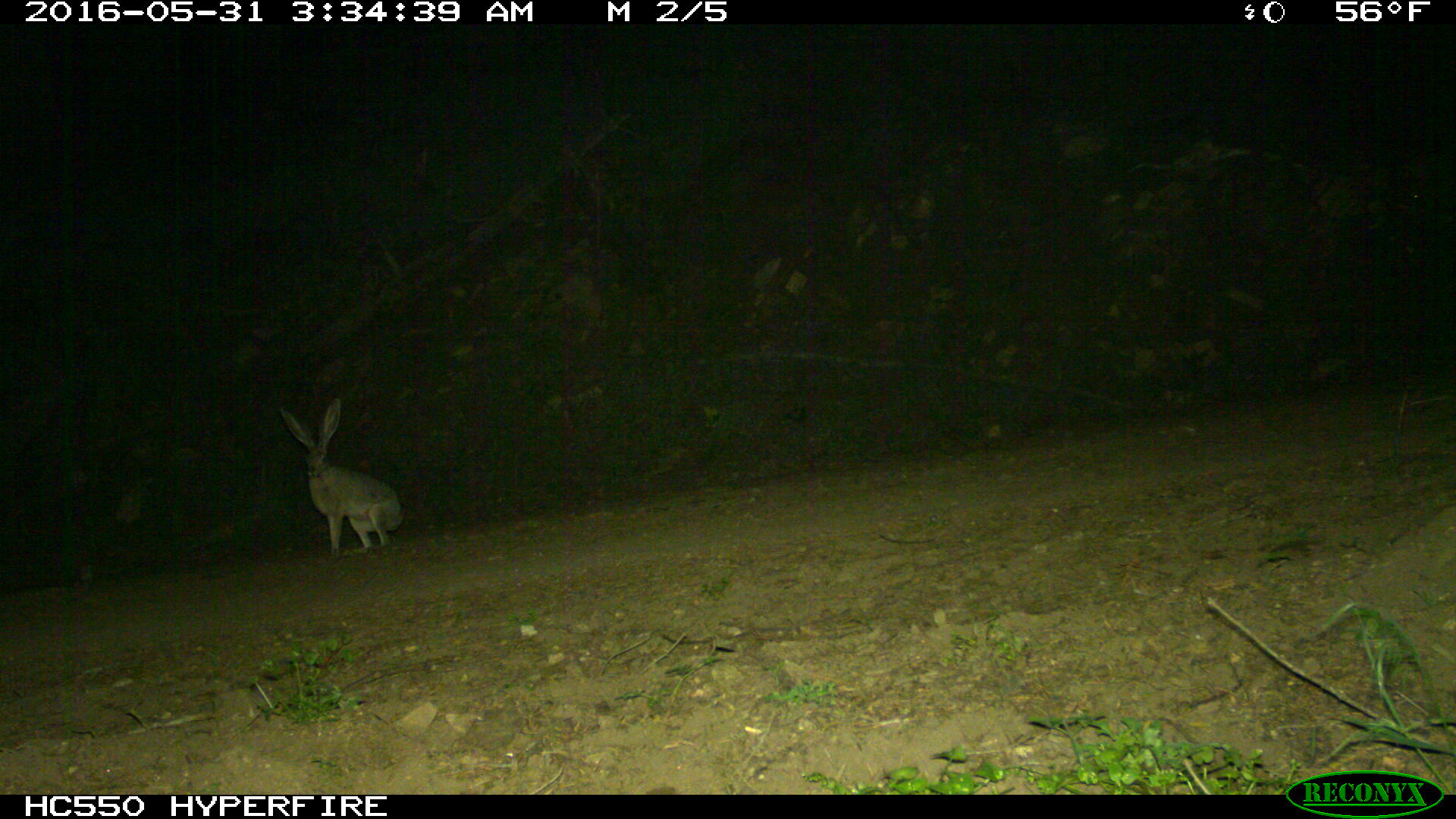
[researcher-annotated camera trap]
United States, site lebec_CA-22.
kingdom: Animalia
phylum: Chordata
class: Mammalia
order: Lagomorpha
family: Leporidae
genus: Lepus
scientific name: Lepus californicus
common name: black-tailed jackrabbit